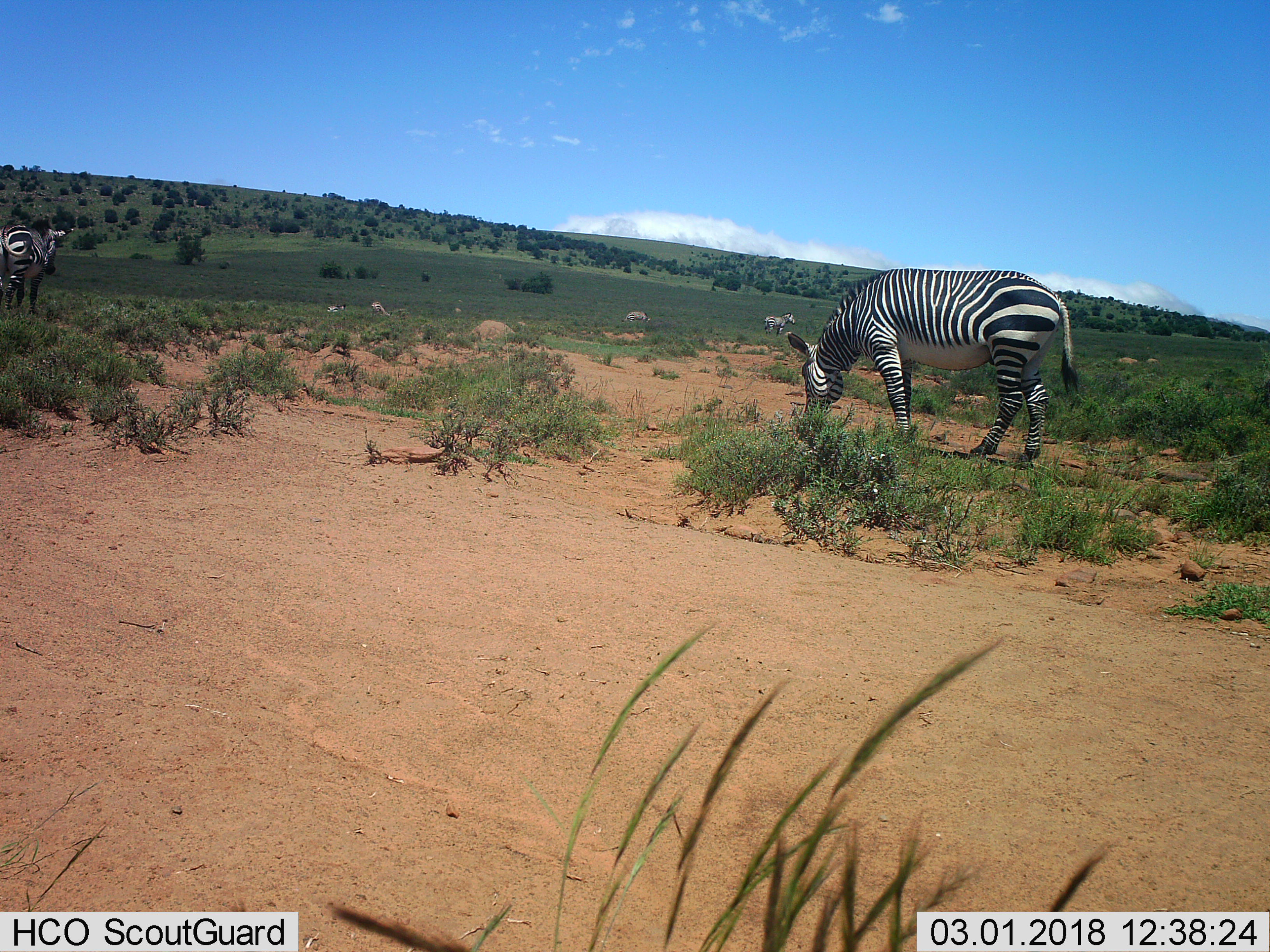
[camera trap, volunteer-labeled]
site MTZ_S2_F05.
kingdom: Animalia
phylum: Chordata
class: Mammalia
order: Perissodactyla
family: Equidae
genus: Equus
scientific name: Equus zebra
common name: mountain zebra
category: zebramountain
Zebramountain (mountain zebra) (Equus zebra), count 6. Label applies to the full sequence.